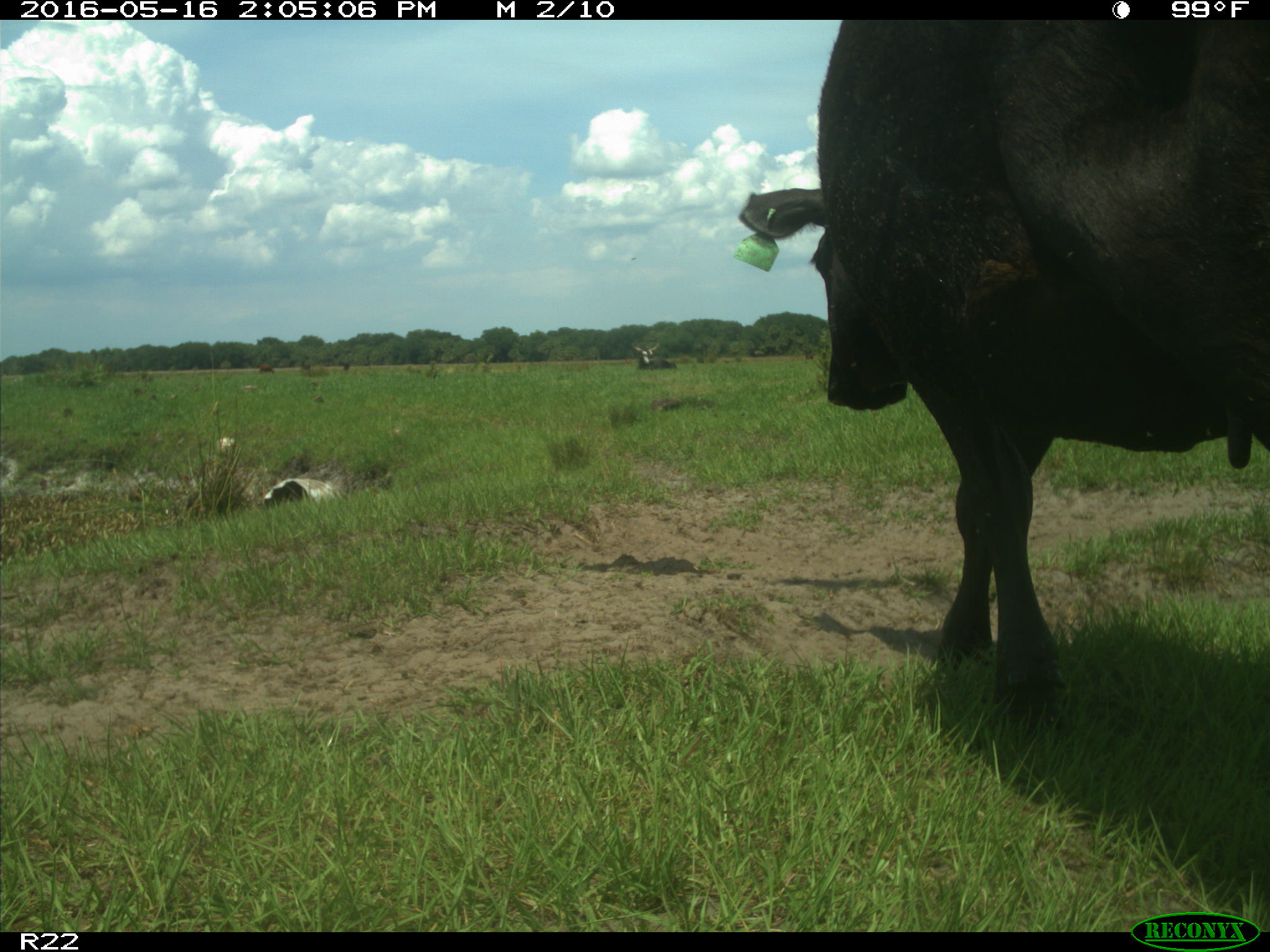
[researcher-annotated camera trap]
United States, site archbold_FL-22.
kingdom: Animalia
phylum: Chordata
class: Mammalia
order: Artiodactyla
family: Bovidae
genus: Bos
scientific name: Bos taurus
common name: domestic cow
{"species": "Bos taurus (domestic cow)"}